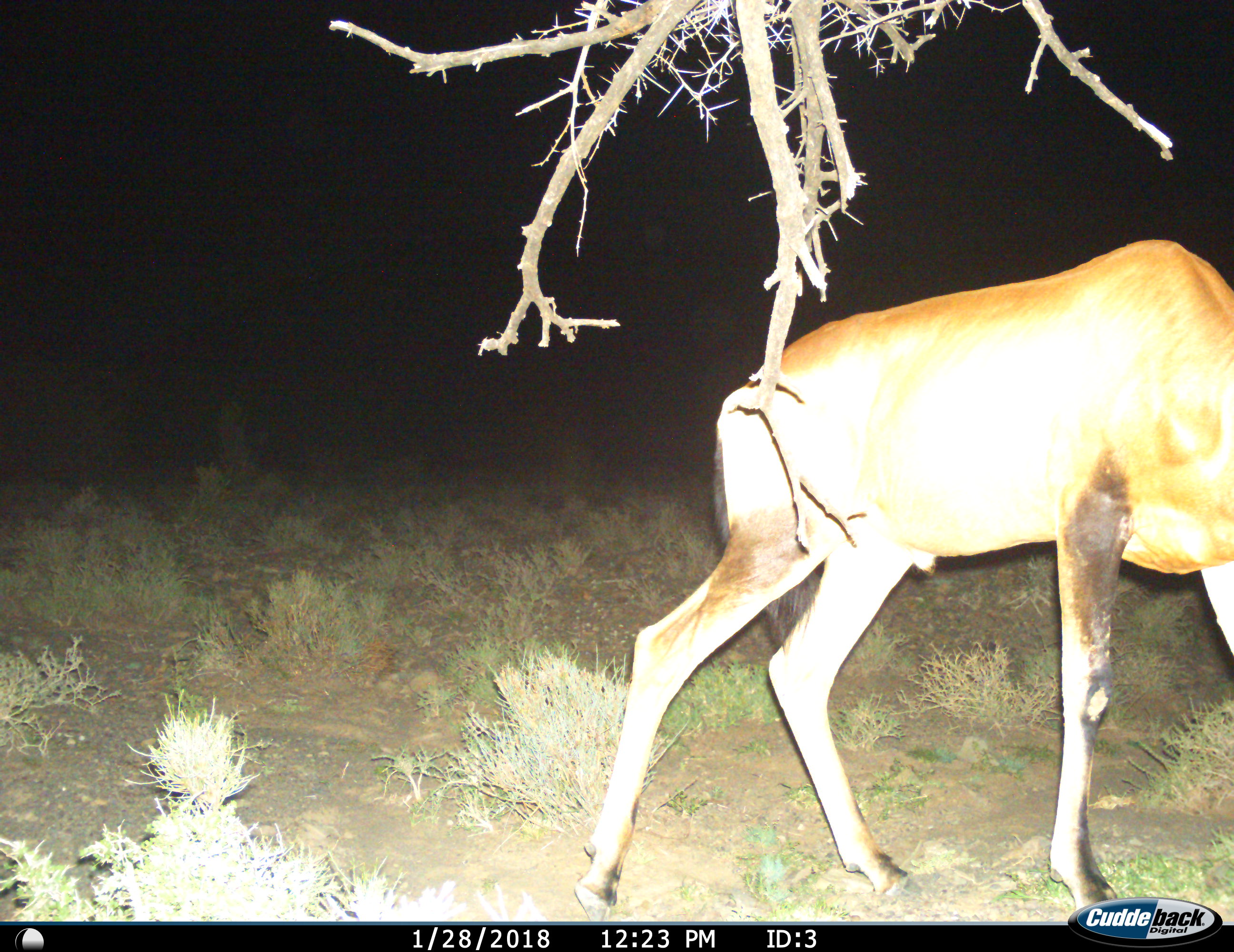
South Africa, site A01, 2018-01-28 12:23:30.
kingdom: Animalia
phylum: Chordata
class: Mammalia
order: Artiodactyla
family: Bovidae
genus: Alcelaphus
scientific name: Alcelaphus buselaphus caama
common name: red hartebeest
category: hartebeestred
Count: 1.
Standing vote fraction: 50%.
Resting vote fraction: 0%.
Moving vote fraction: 50%.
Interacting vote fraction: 0%.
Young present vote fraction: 0%.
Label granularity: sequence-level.